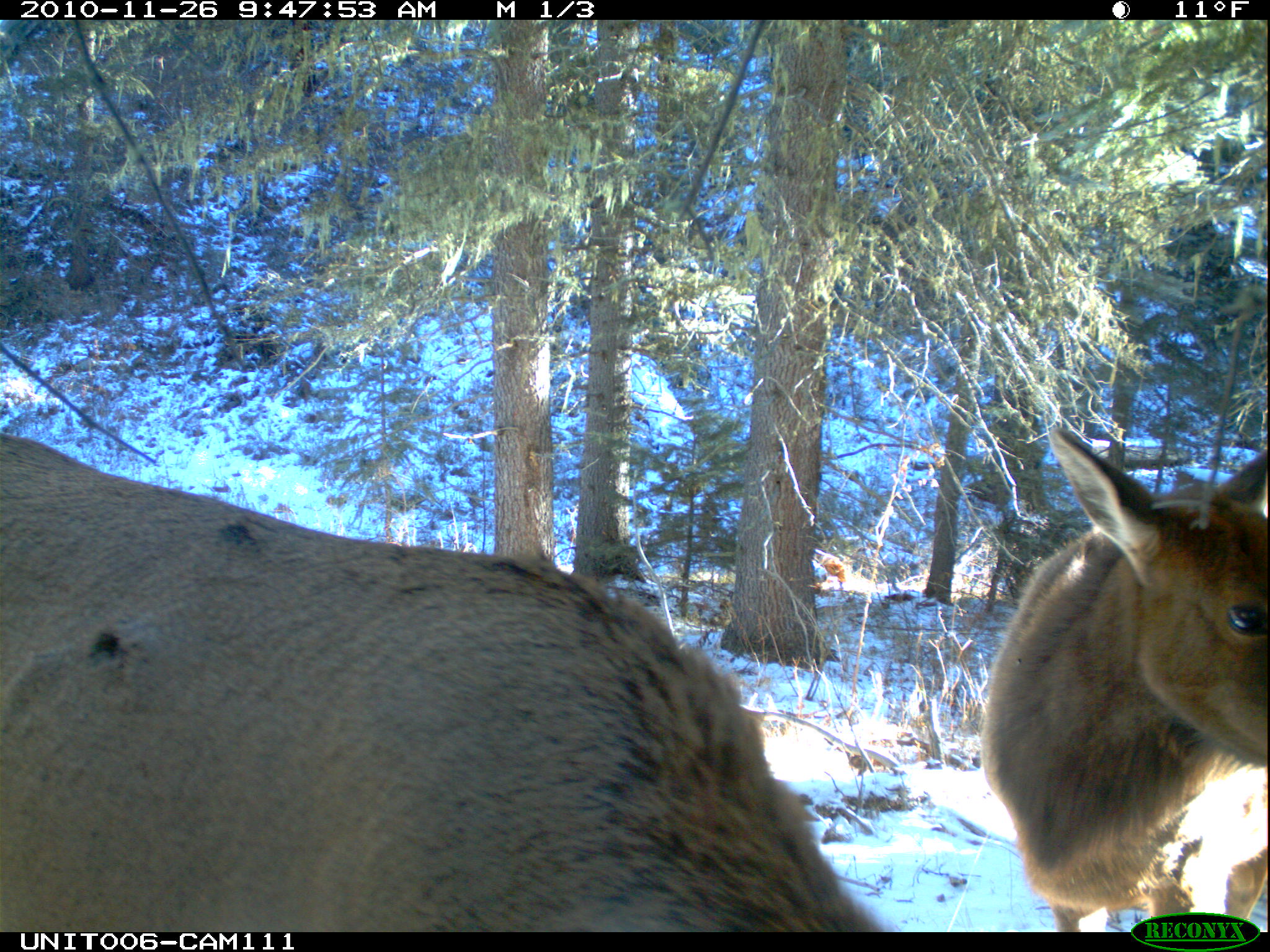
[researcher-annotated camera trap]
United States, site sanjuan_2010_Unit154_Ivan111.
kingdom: Animalia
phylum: Chordata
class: Mammalia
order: Artiodactyla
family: Cervidae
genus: Cervus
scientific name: Cervus elaphus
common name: red deer